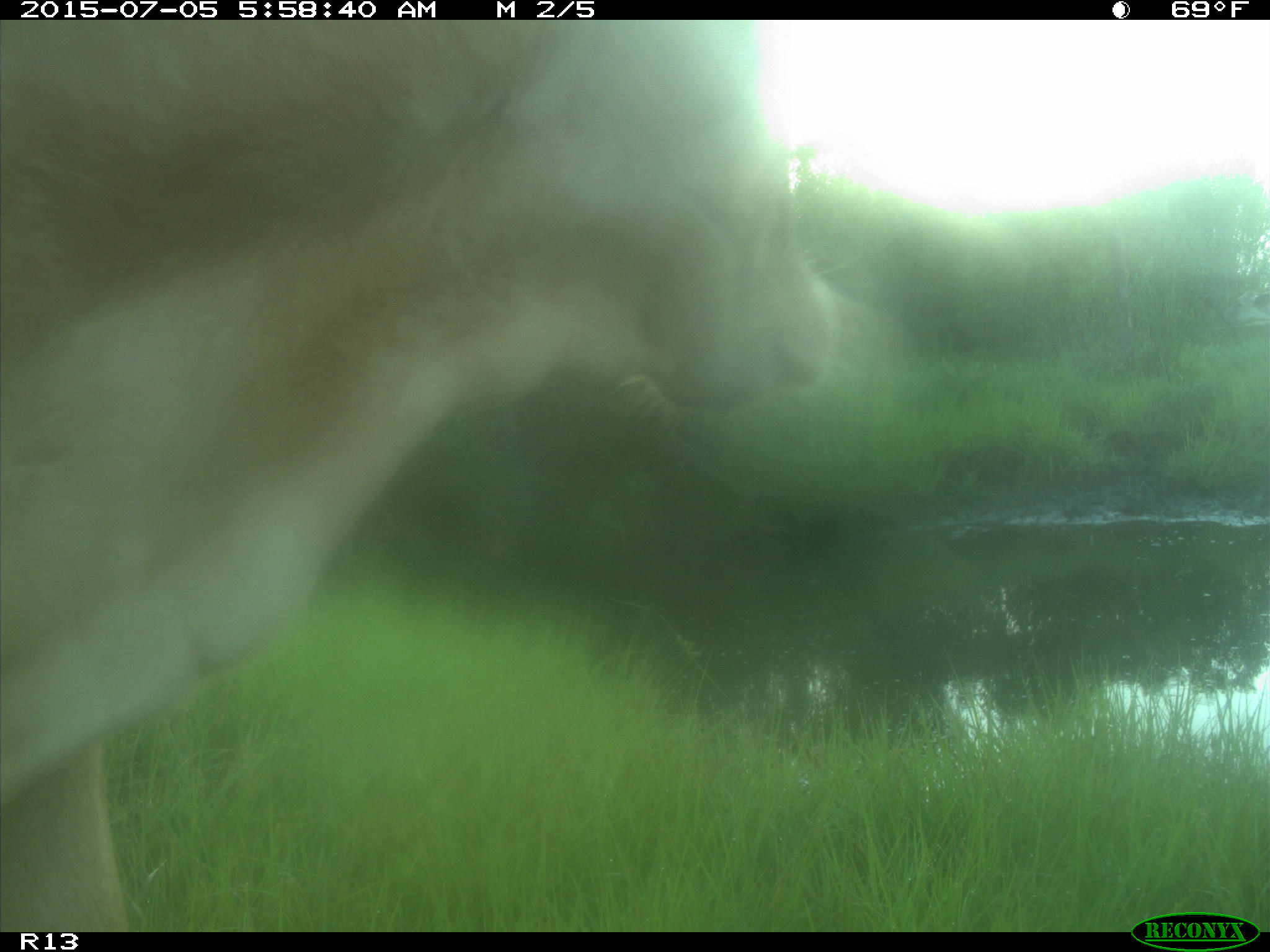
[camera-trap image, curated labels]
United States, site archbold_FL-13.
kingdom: Animalia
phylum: Chordata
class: Mammalia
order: Artiodactyla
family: Bovidae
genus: Bos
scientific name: Bos taurus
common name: domestic cow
Bos taurus (domestic cow).